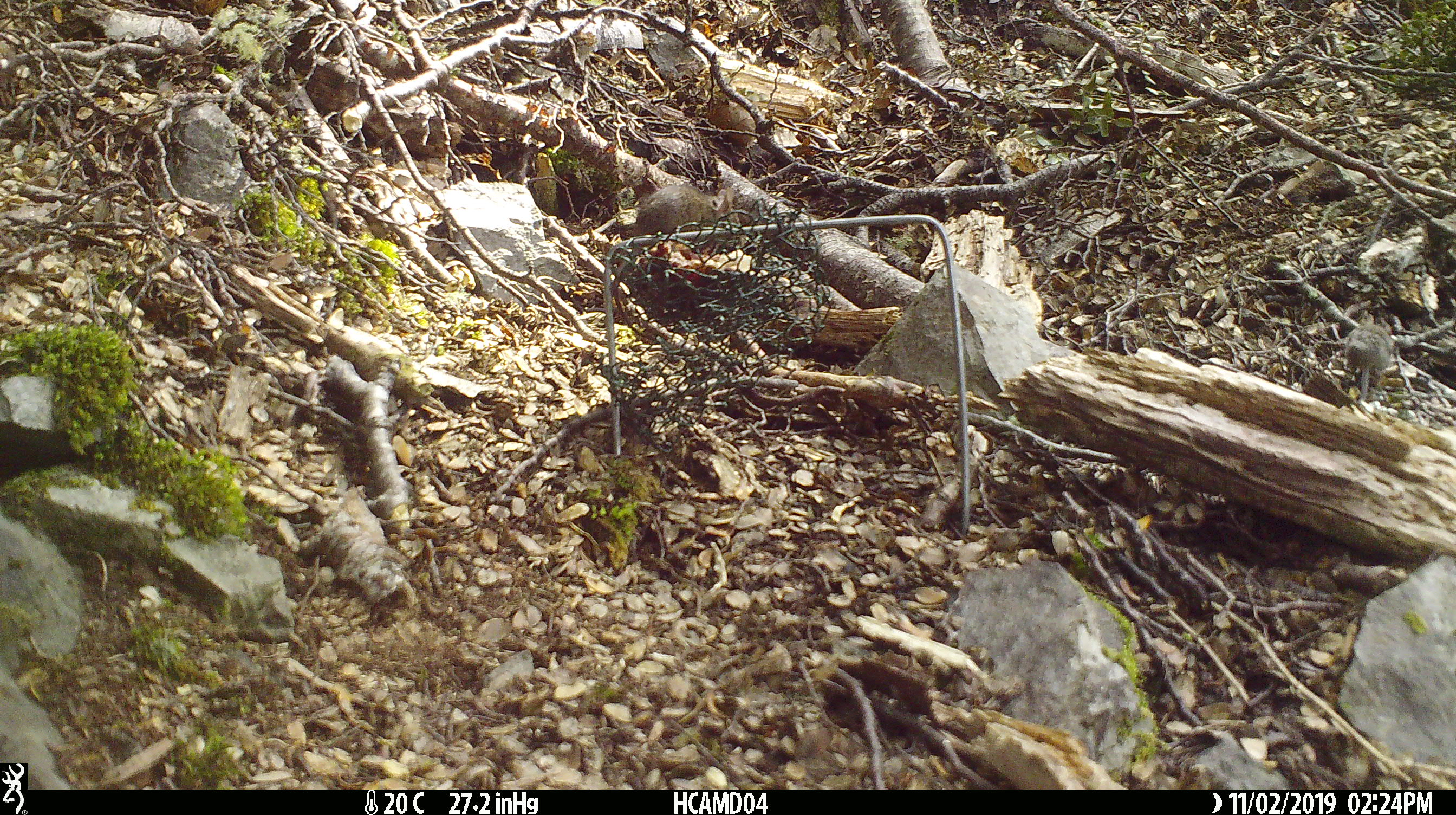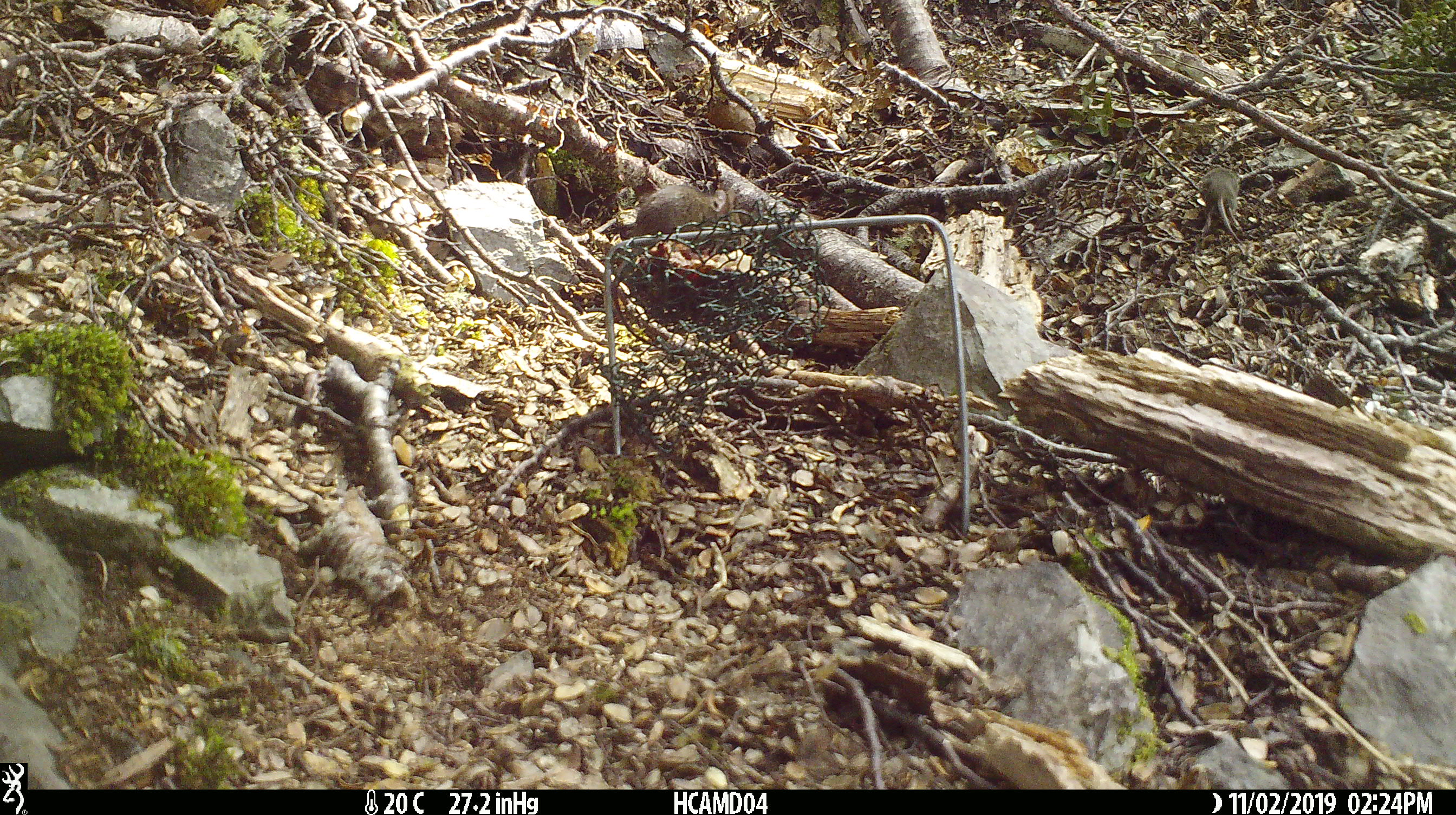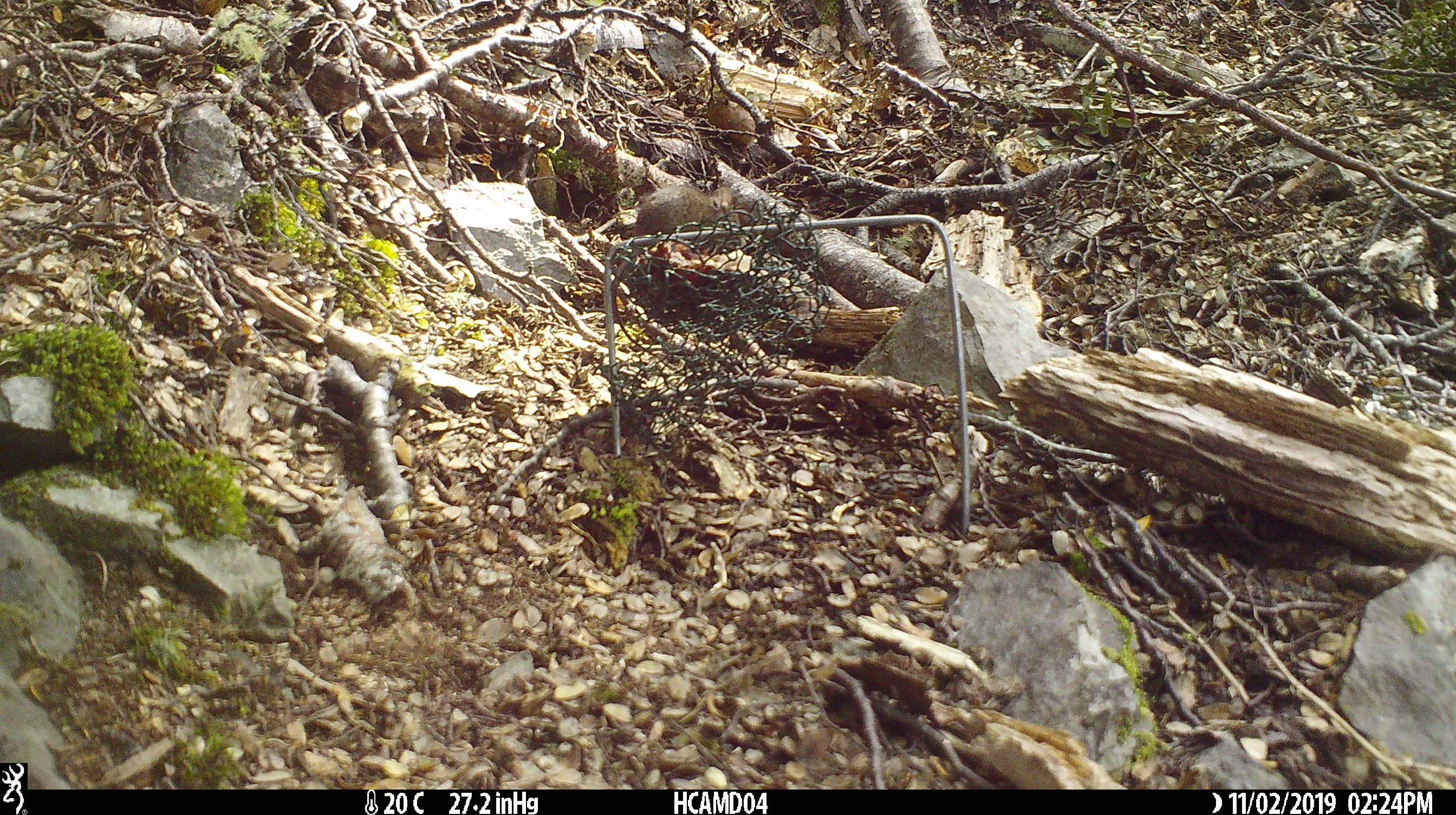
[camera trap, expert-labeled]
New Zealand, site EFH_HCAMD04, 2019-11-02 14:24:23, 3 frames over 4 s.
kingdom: Animalia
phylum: Chordata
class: Mammalia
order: Rodentia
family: Muridae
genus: Mus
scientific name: Mus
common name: mouse